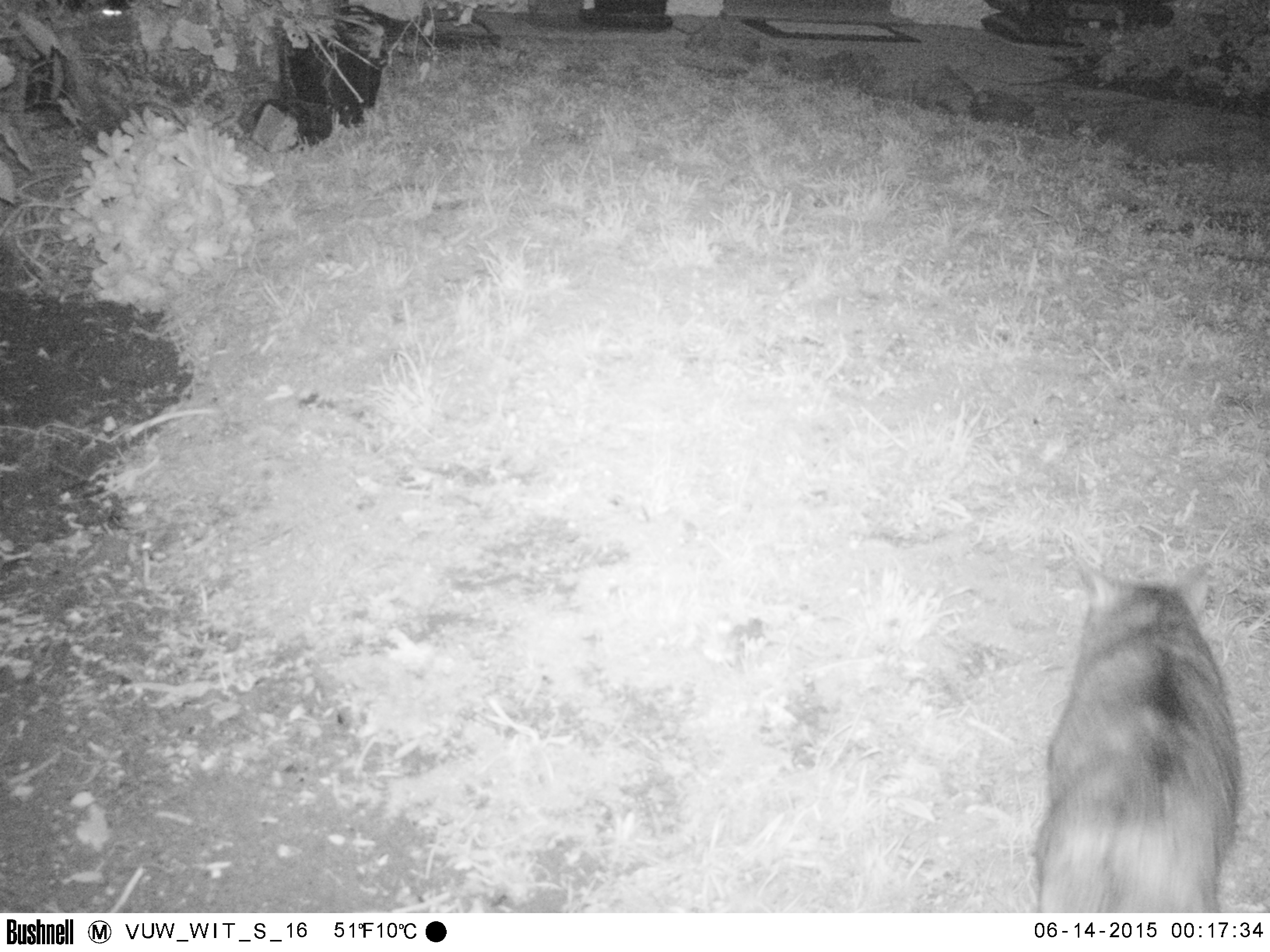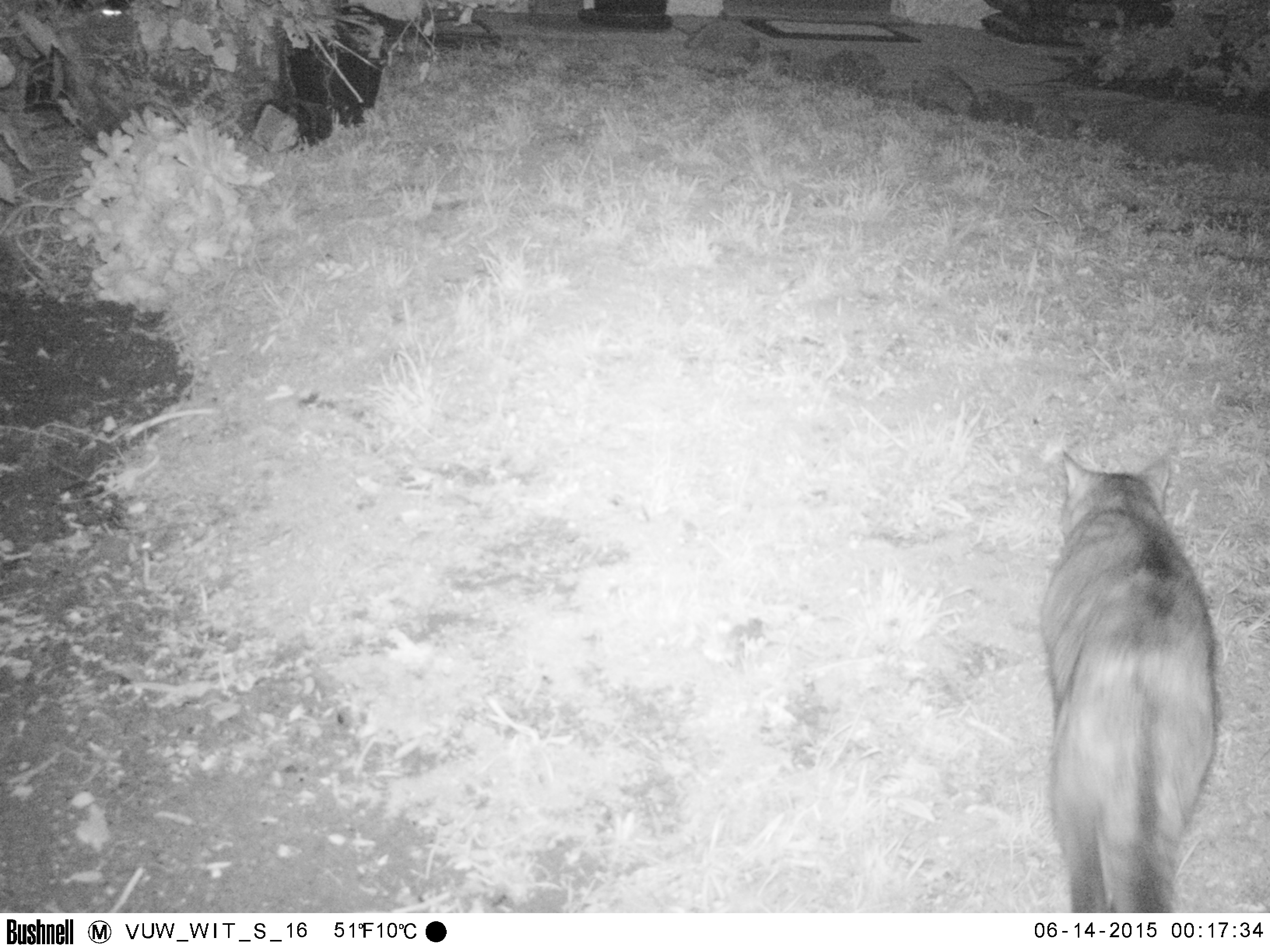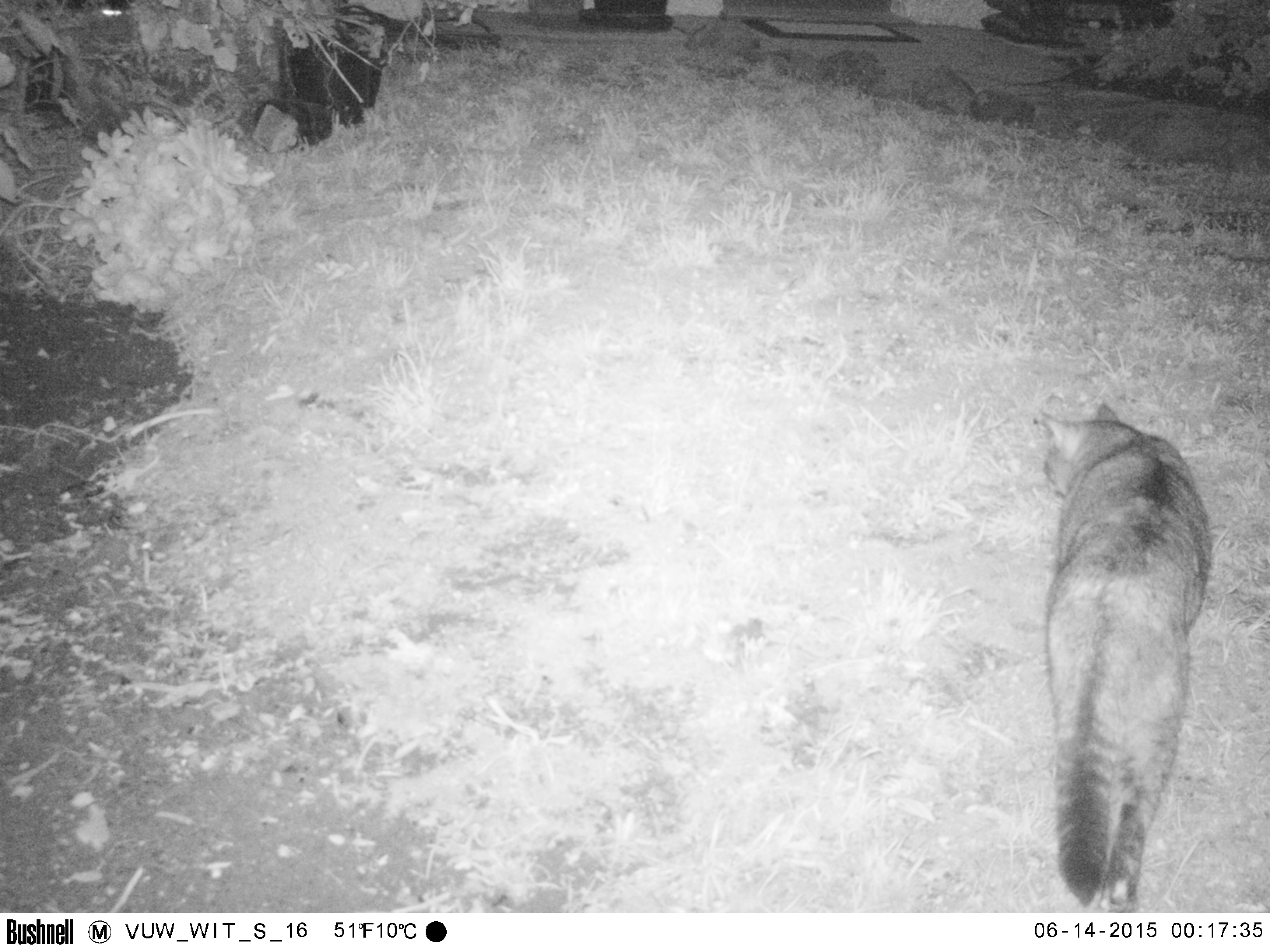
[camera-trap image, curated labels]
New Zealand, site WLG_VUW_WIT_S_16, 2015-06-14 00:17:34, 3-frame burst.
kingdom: Animalia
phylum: Chordata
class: Mammalia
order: Carnivora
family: Felidae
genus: Felis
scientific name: Felis catus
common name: domestic cat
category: cat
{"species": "cat (domestic cat) (Felis catus)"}